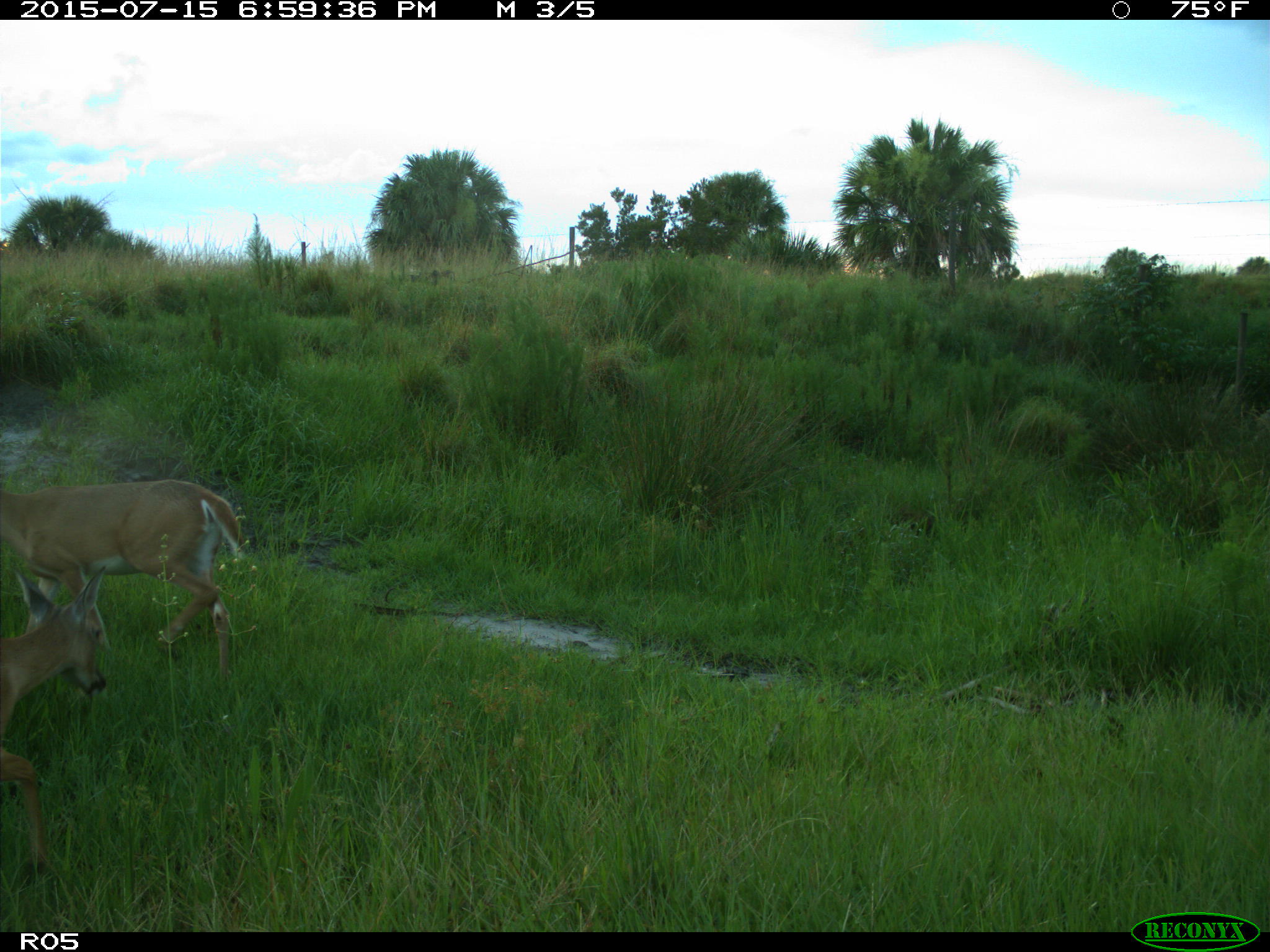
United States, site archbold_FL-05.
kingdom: Animalia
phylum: Chordata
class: Mammalia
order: Artiodactyla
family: Cervidae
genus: Odocoileus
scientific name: Odocoileus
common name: deer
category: unidentified deer